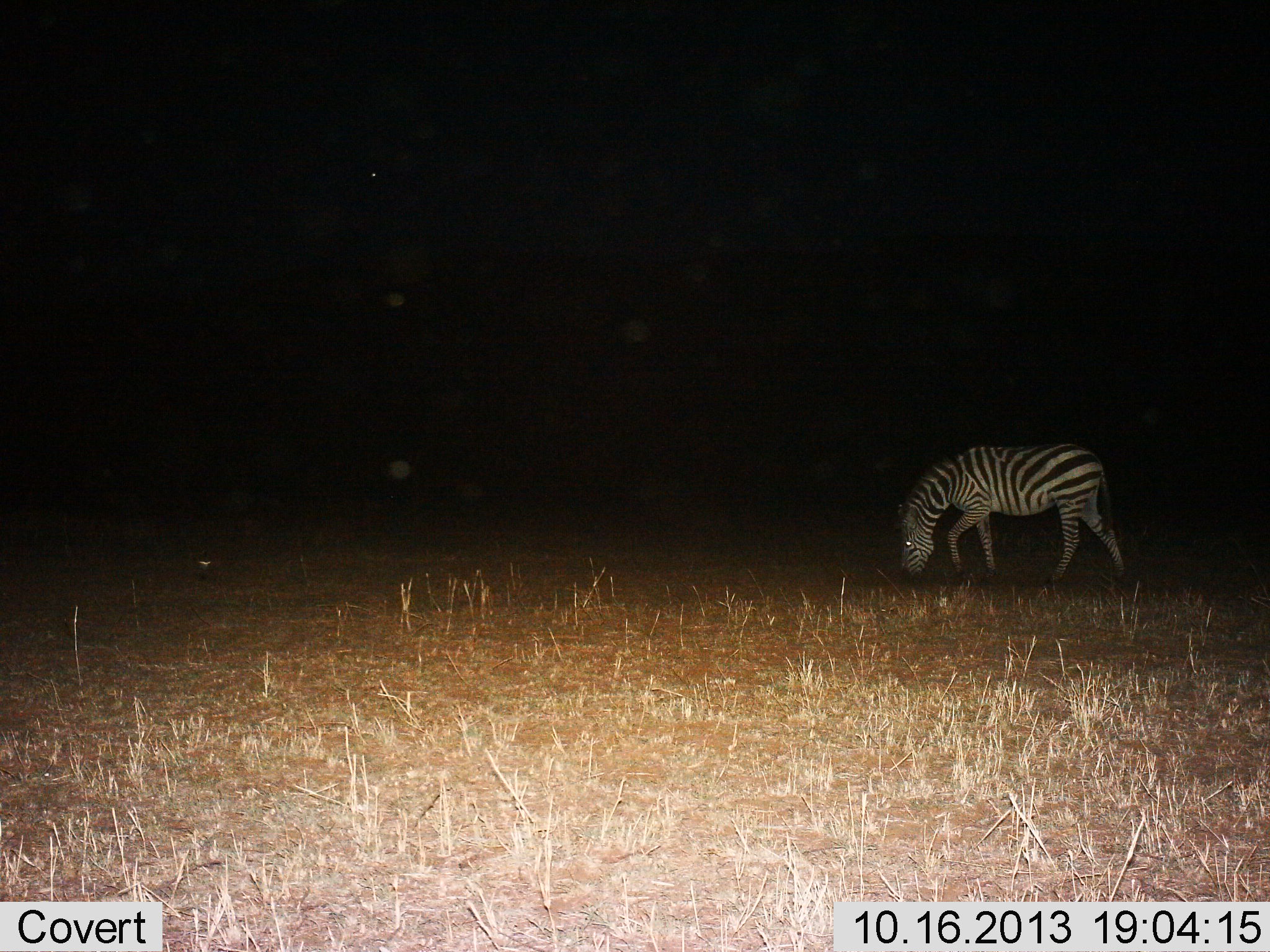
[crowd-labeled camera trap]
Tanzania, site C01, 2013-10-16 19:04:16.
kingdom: Animalia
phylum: Chordata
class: Mammalia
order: Perissodactyla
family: Equidae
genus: Equus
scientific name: Equus quagga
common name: plains zebra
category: zebra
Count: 1.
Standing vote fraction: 23%.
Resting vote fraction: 0%.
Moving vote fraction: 23%.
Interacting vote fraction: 0%.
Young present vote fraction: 0%.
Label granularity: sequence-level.